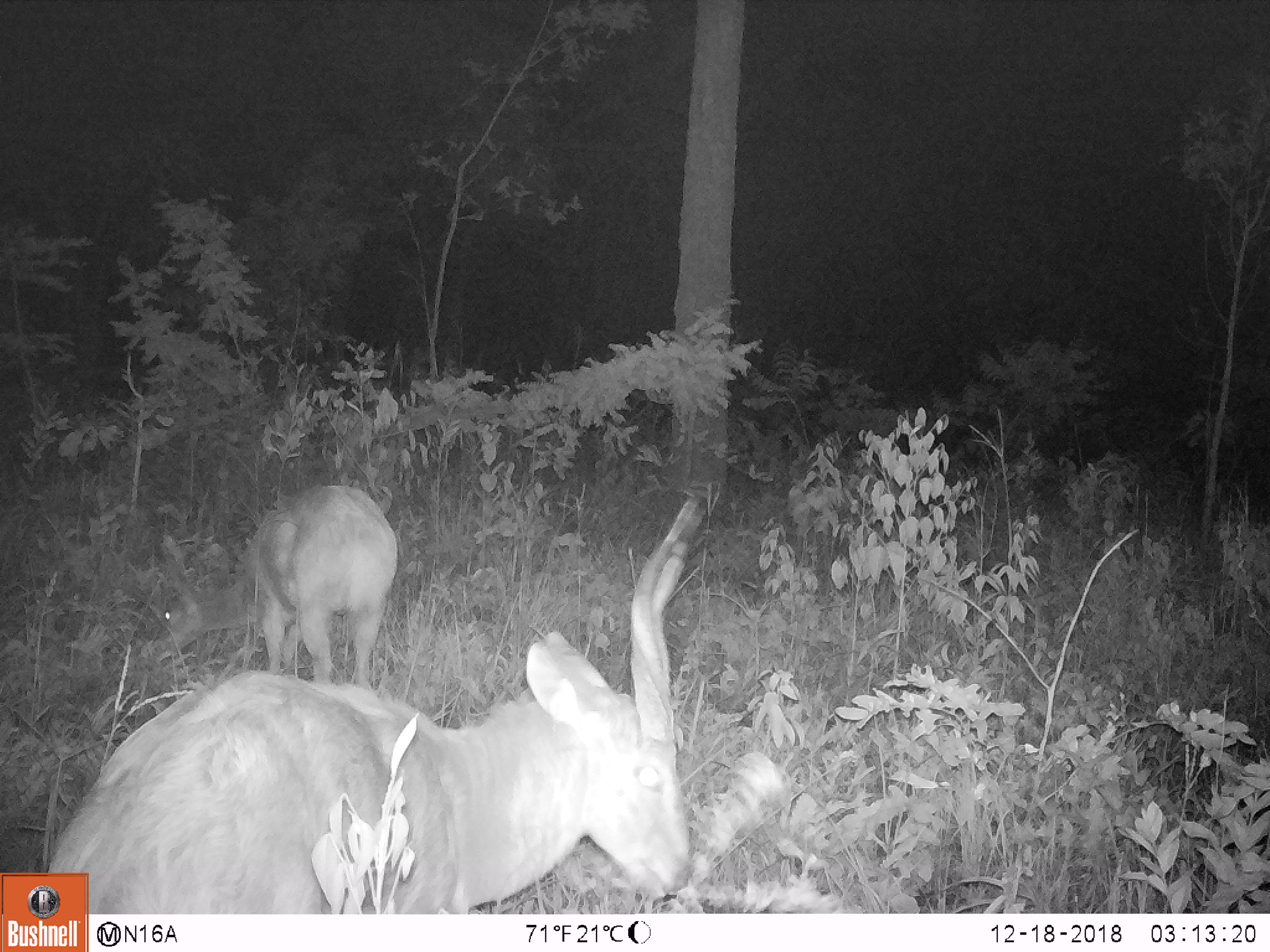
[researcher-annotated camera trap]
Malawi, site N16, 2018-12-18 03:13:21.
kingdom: Animalia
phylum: Chordata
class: Mammalia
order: Artiodactyla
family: Bovidae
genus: Tragelaphus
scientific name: Tragelaphus sylvaticus sylvaticus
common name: cape bushbuck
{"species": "cape bushbuck (Tragelaphus sylvaticus sylvaticus)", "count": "2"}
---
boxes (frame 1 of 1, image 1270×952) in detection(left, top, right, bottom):
cape bushbuck: detection(91, 492, 727, 911); detection(150, 482, 408, 688)